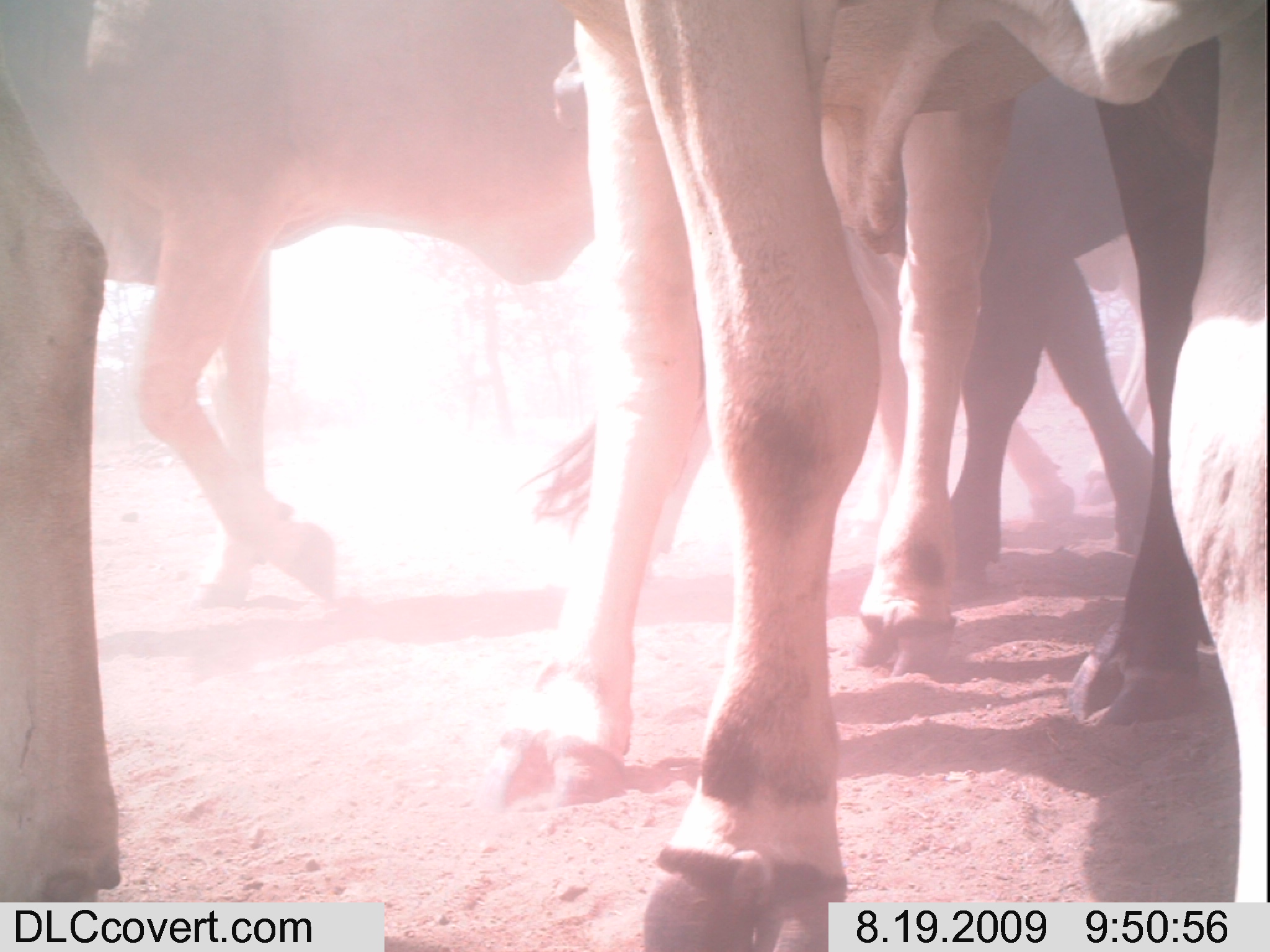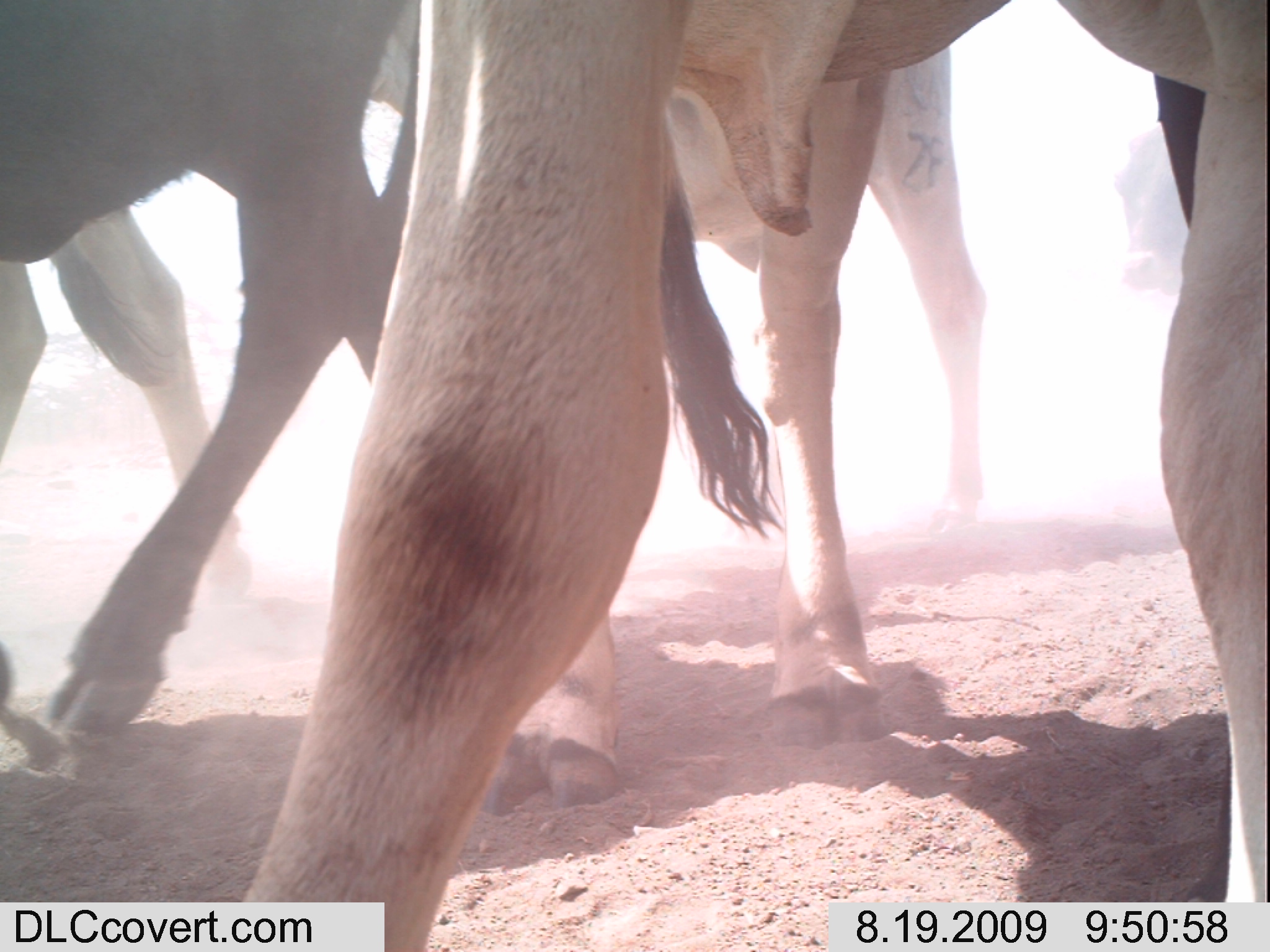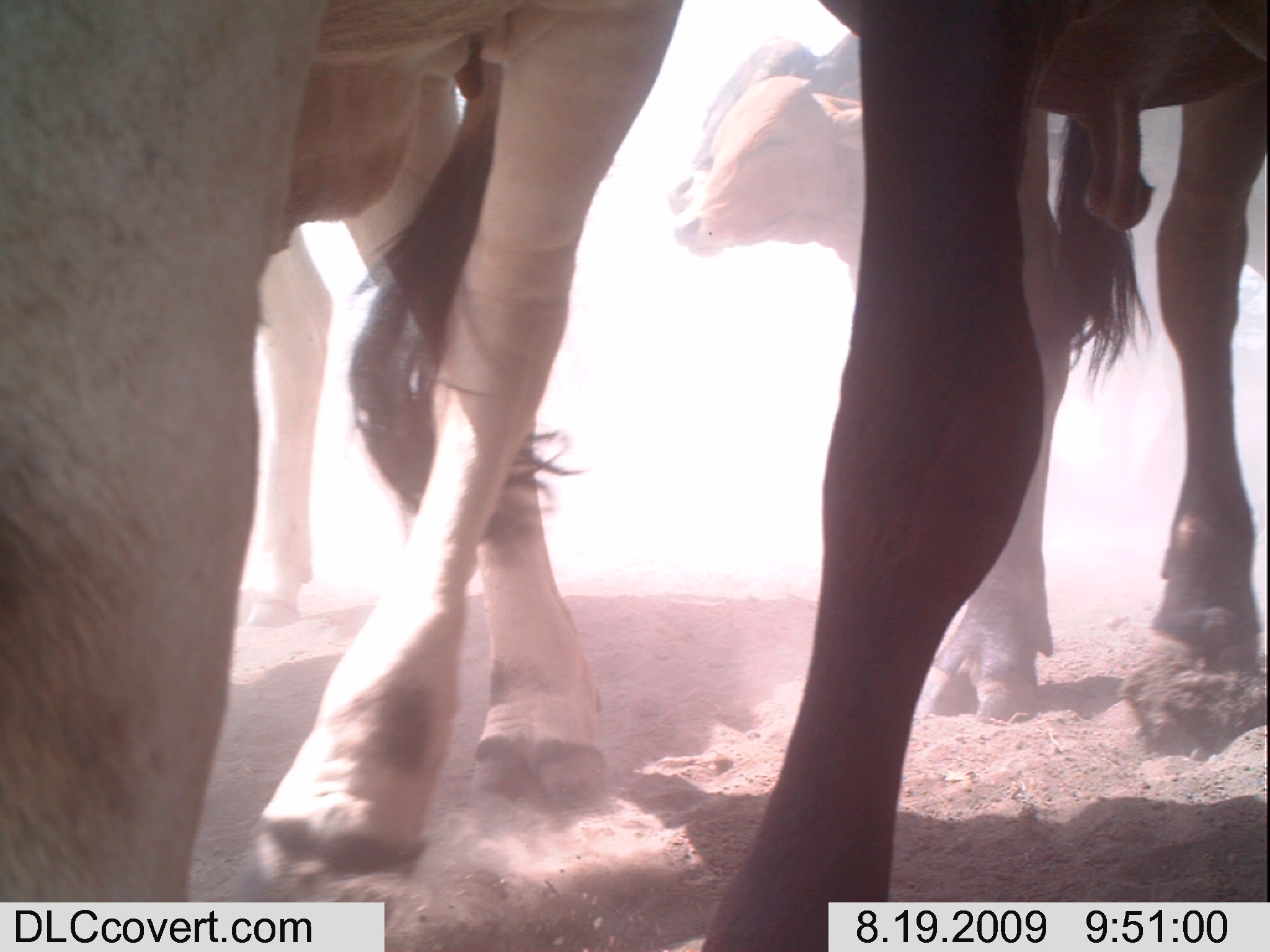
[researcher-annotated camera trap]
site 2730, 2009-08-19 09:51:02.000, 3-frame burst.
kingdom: Animalia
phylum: Chordata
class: Mammalia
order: Artiodactyla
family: Bovidae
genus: Bos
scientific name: Bos taurus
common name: domestic cattle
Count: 4.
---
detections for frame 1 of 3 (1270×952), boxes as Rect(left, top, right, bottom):
bos taurus: Rect(480, 0, 1265, 949); Rect(0, 0, 719, 607); Rect(839, 37, 1218, 728); Rect(0, 1, 123, 900); Rect(1008, 232, 1155, 557)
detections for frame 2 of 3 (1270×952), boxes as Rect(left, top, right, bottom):
bos taurus: Rect(217, 0, 1270, 952); Rect(0, 0, 786, 740); Rect(471, 0, 996, 816)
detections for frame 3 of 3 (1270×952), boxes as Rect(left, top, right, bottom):
bos taurus: Rect(4, 1, 681, 945); Rect(692, 0, 1262, 942); Rect(237, 68, 494, 627); Rect(675, 71, 869, 289); Rect(670, 25, 866, 214)